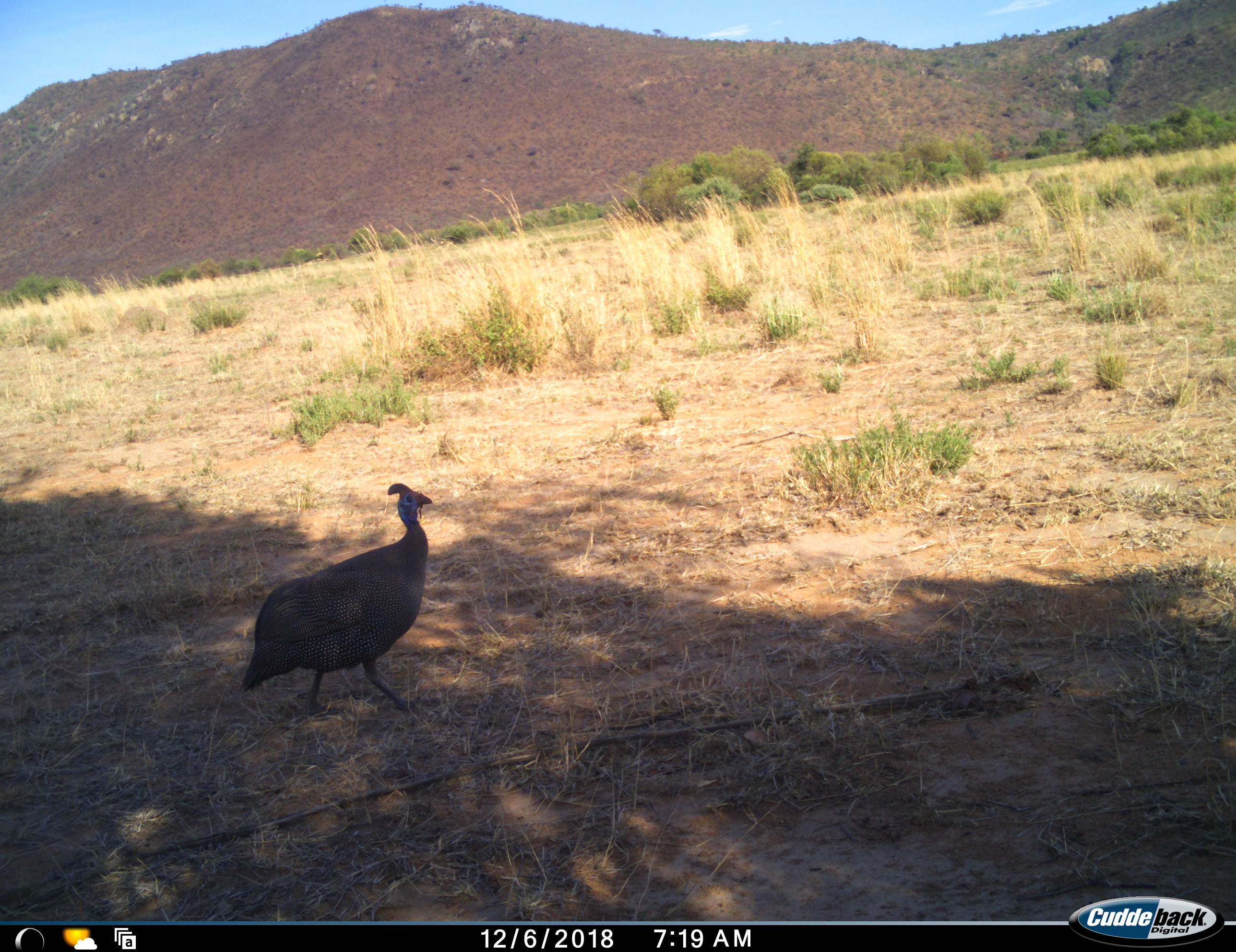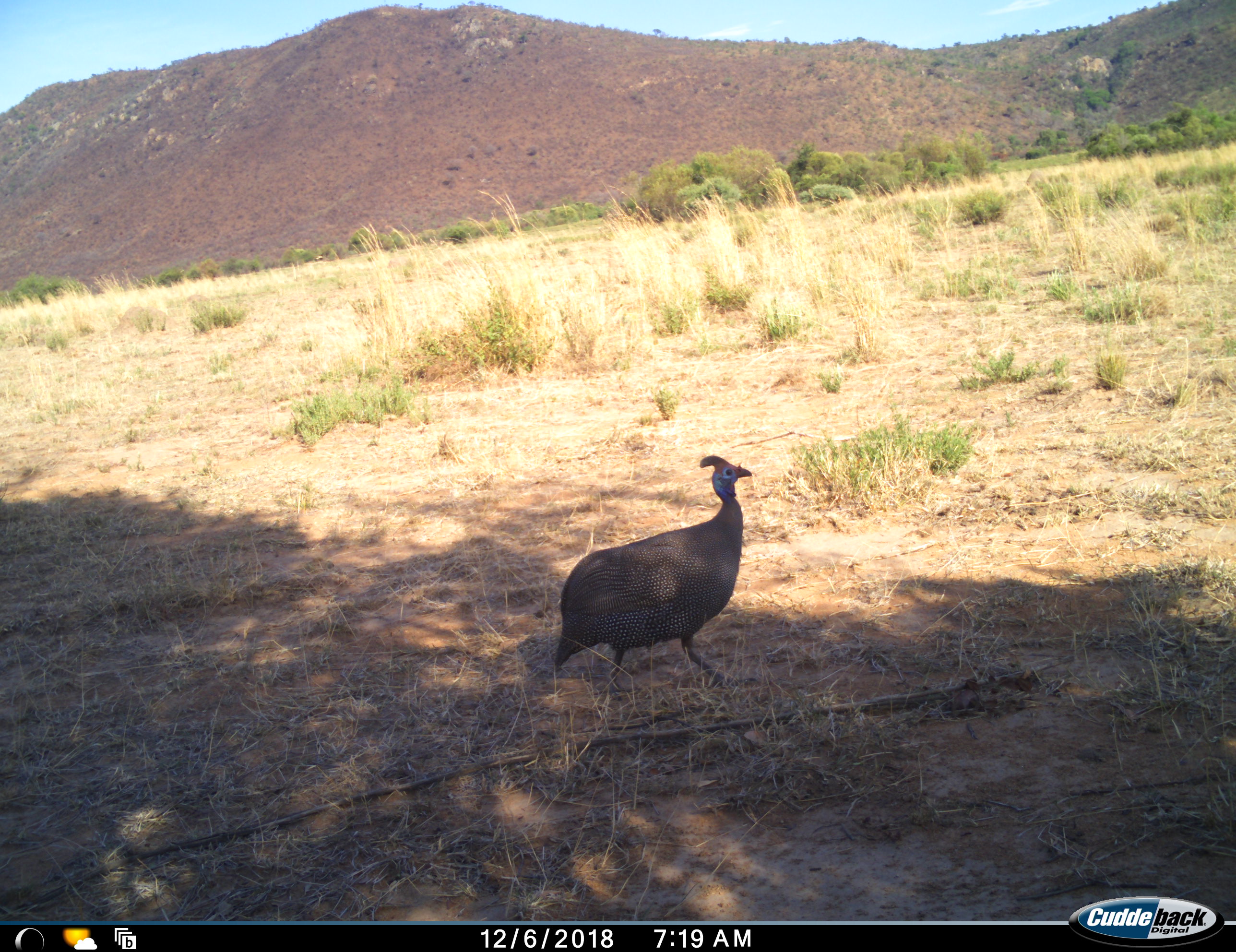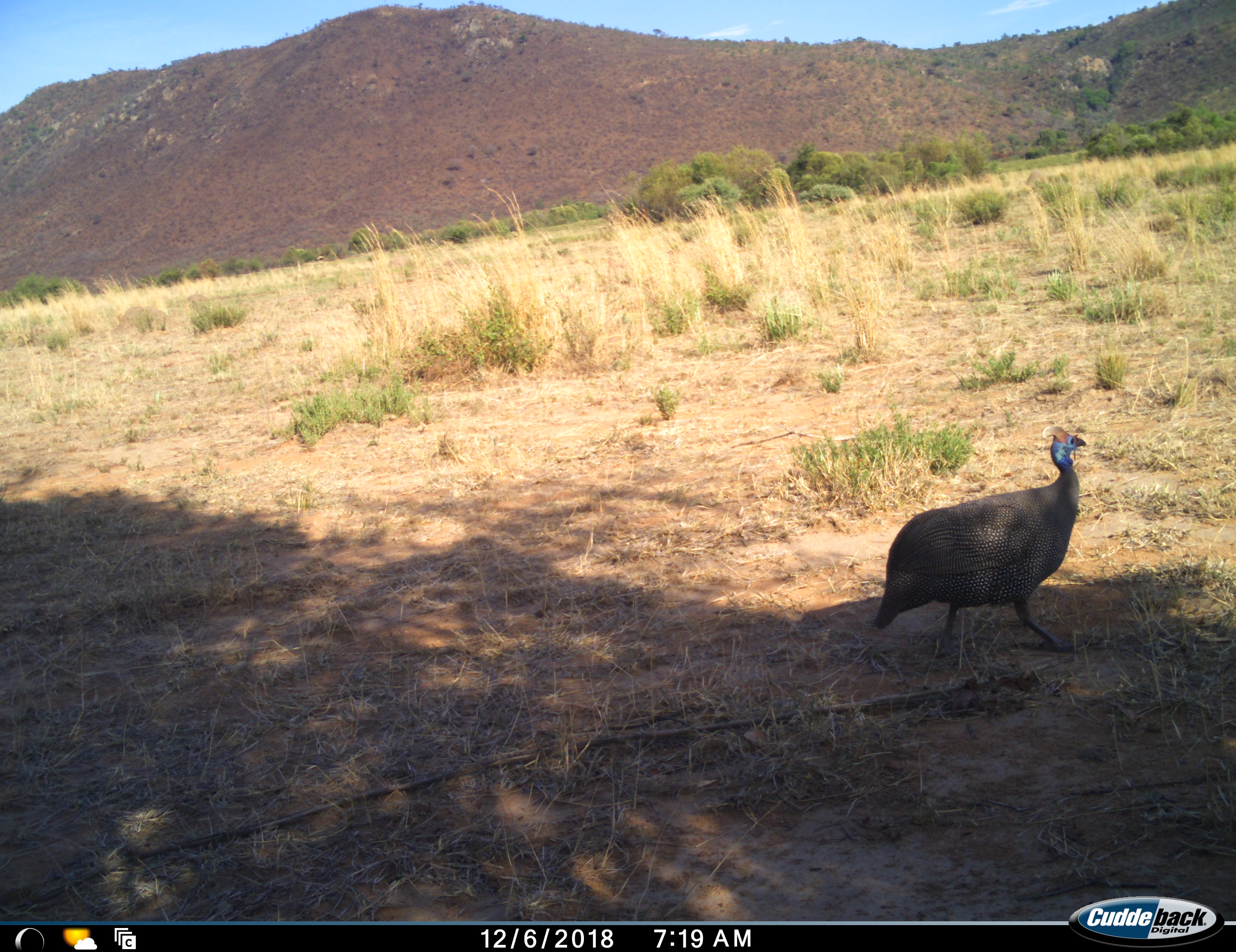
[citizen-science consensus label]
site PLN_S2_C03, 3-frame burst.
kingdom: Animalia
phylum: Chordata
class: Aves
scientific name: Aves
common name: bird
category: birdother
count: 1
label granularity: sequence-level